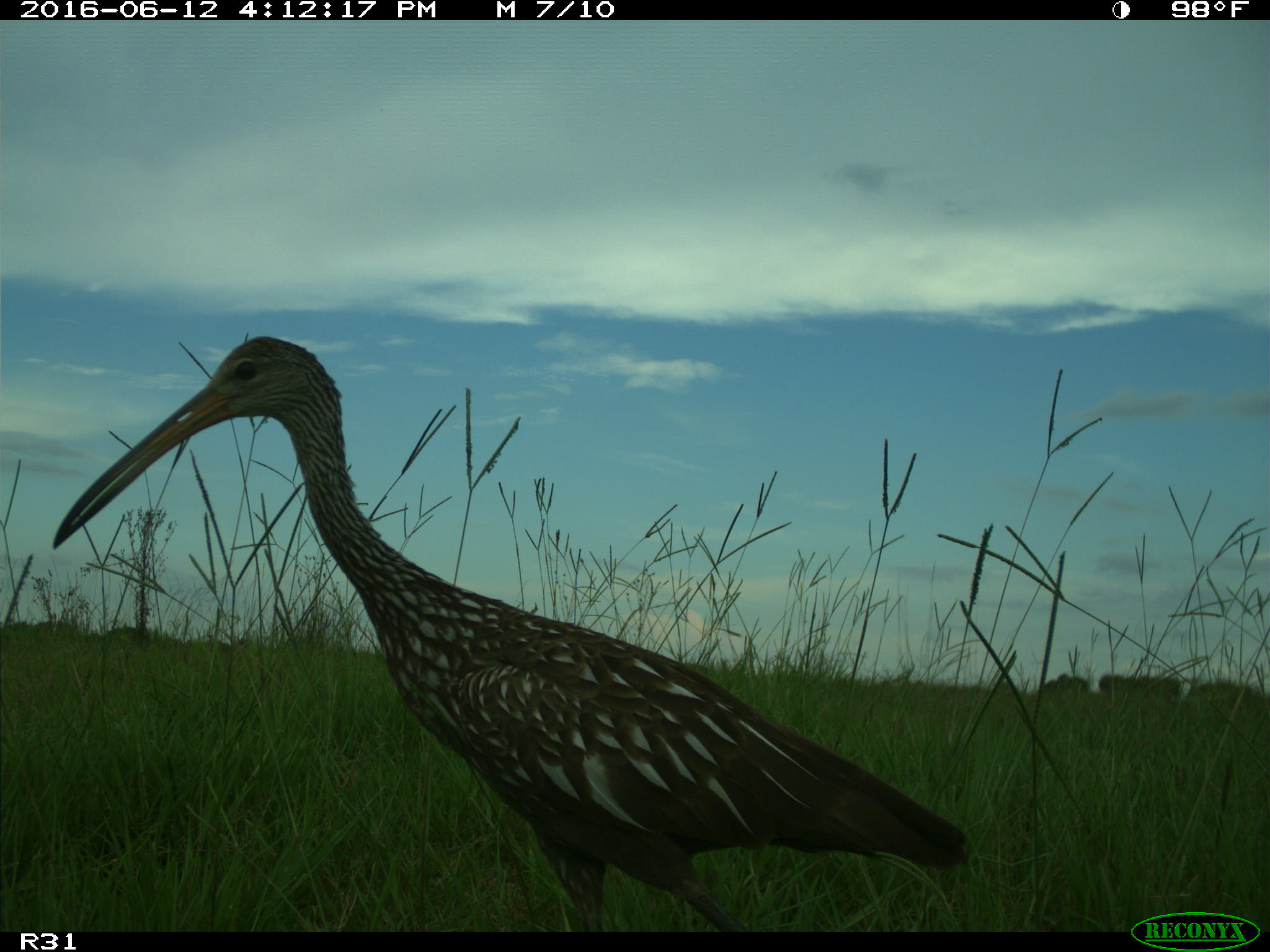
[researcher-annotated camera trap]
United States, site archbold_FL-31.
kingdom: Animalia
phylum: Chordata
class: Aves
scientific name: Aves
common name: birds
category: unidentified bird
Unidentified bird (birds) (Aves).